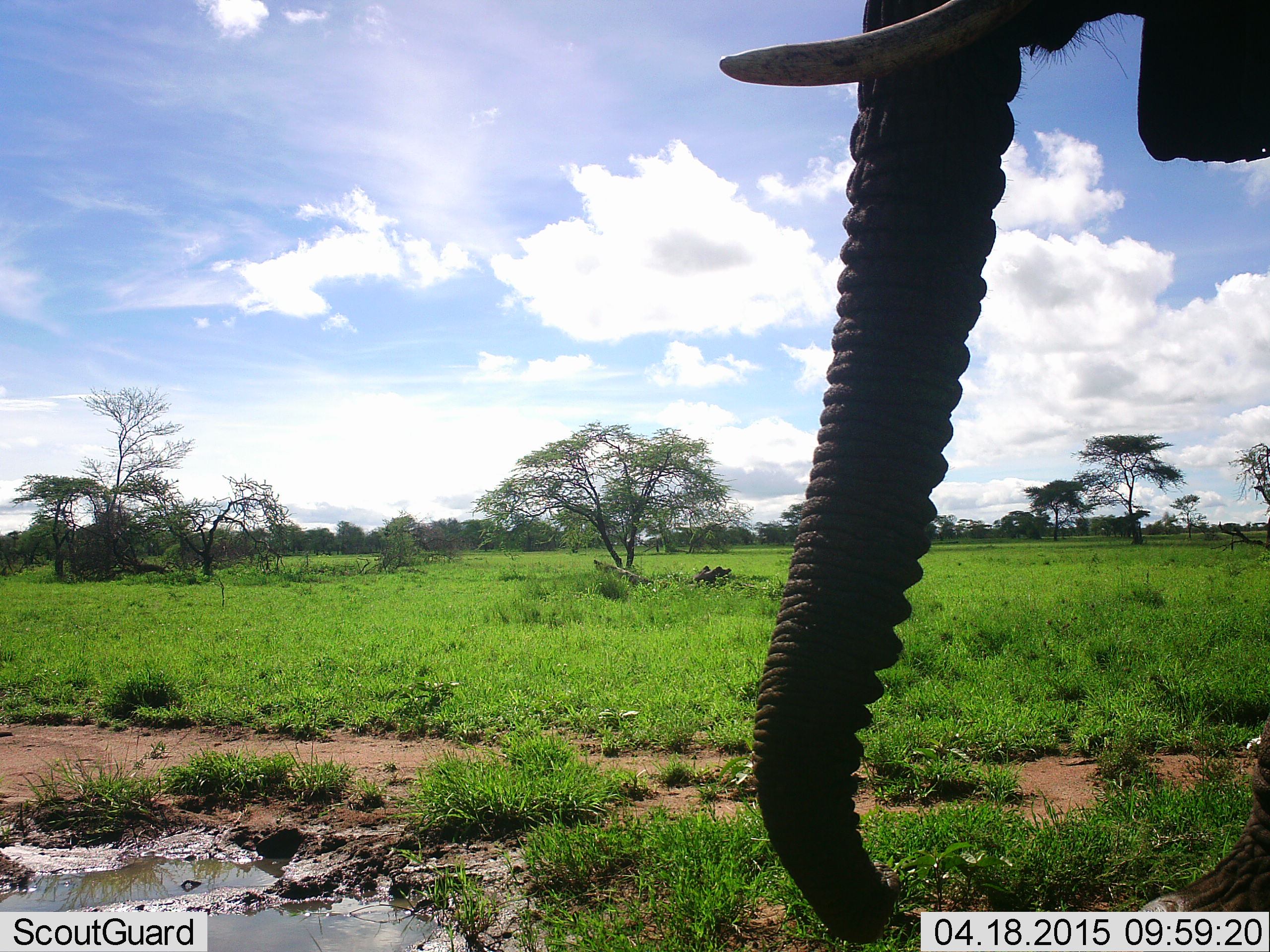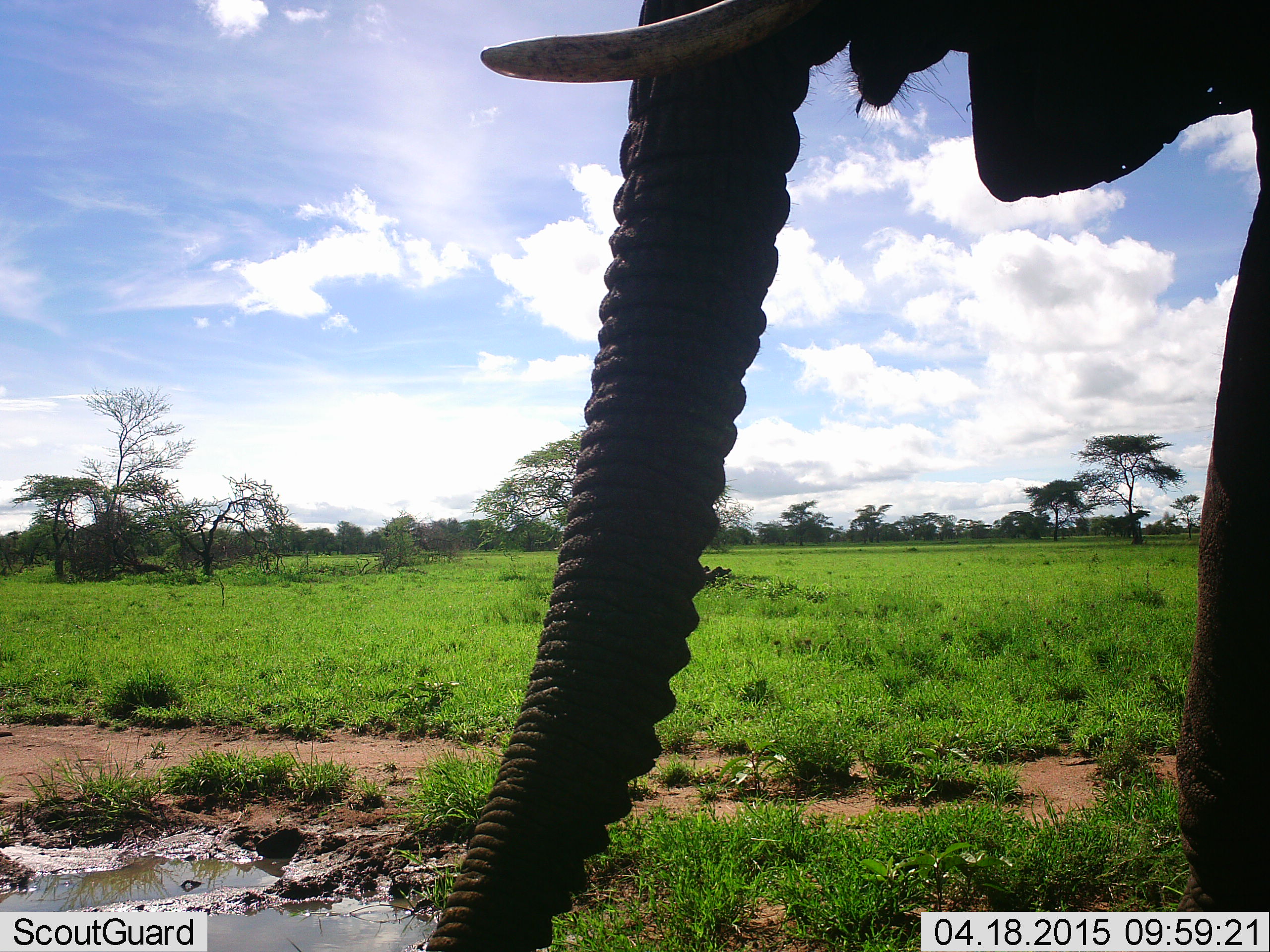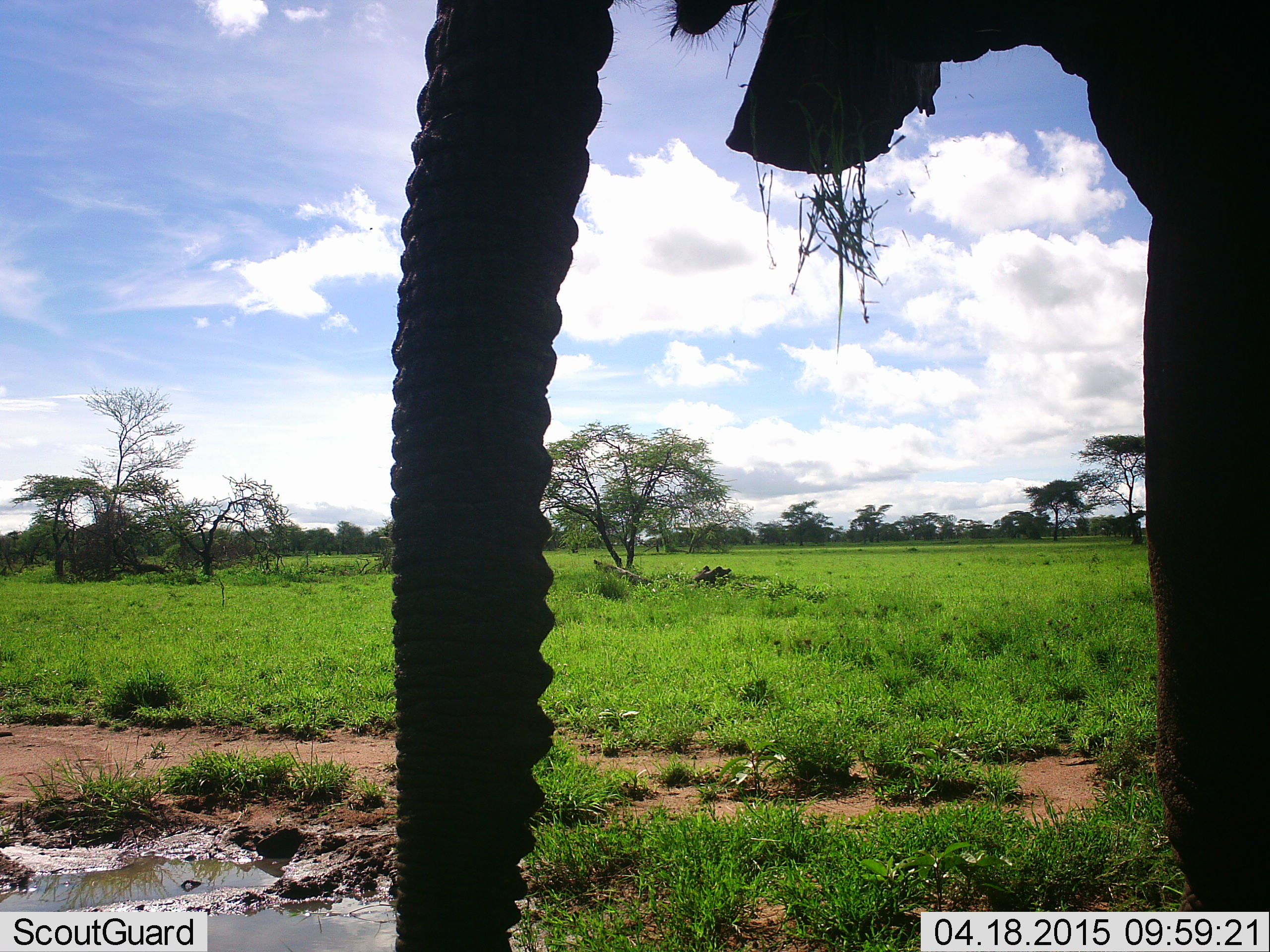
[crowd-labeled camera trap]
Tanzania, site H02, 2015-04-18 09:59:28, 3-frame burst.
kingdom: Animalia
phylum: Chordata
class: Mammalia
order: Proboscidea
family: Elephantidae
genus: Loxodonta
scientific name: Loxodonta africana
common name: african bush elephant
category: elephant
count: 1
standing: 40%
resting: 0%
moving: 50%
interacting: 0%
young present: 0%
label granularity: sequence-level